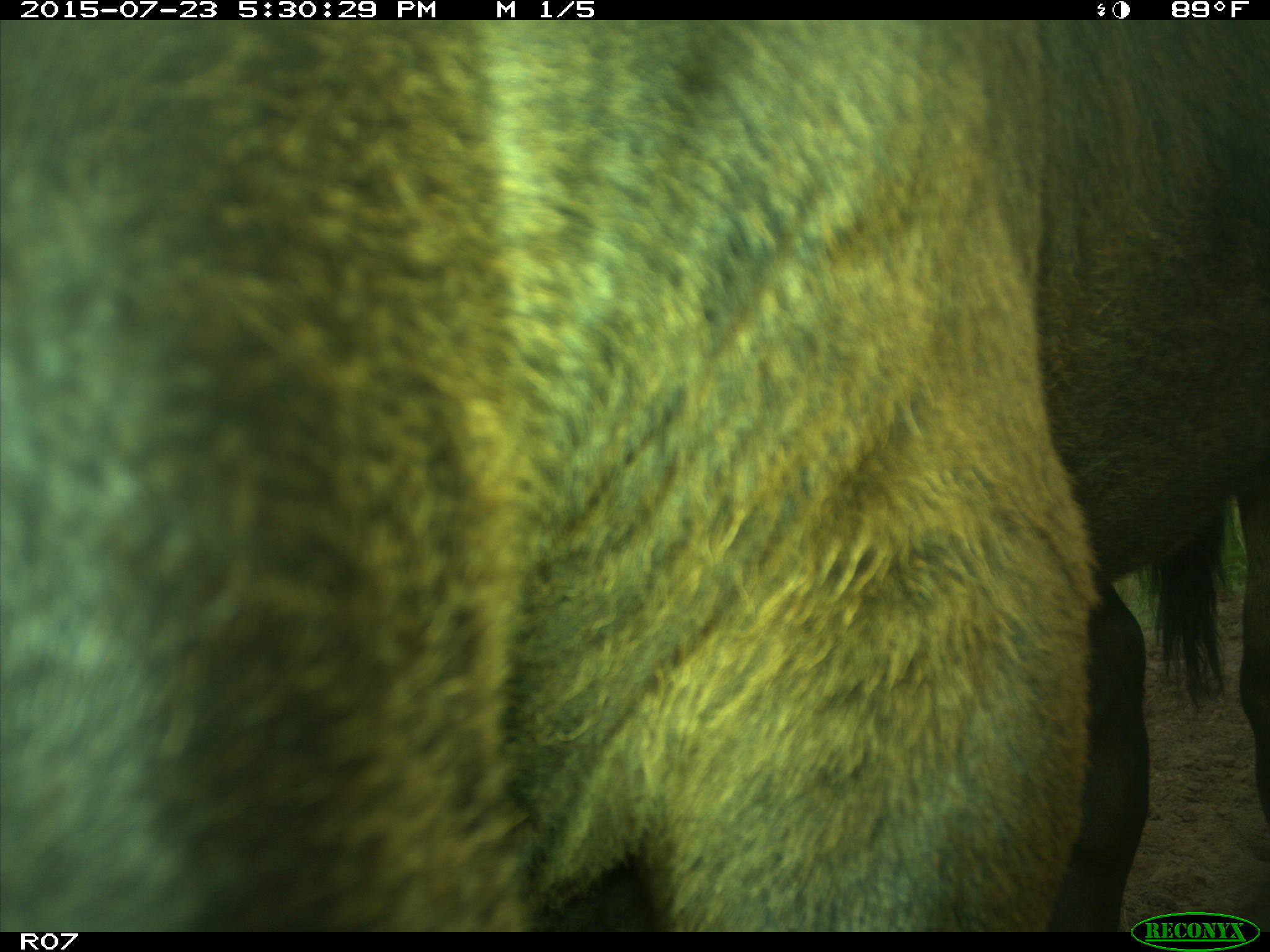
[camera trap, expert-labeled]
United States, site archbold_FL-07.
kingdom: Animalia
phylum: Chordata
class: Mammalia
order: Artiodactyla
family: Bovidae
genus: Bos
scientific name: Bos taurus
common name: domestic cow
Bos taurus (domestic cow).